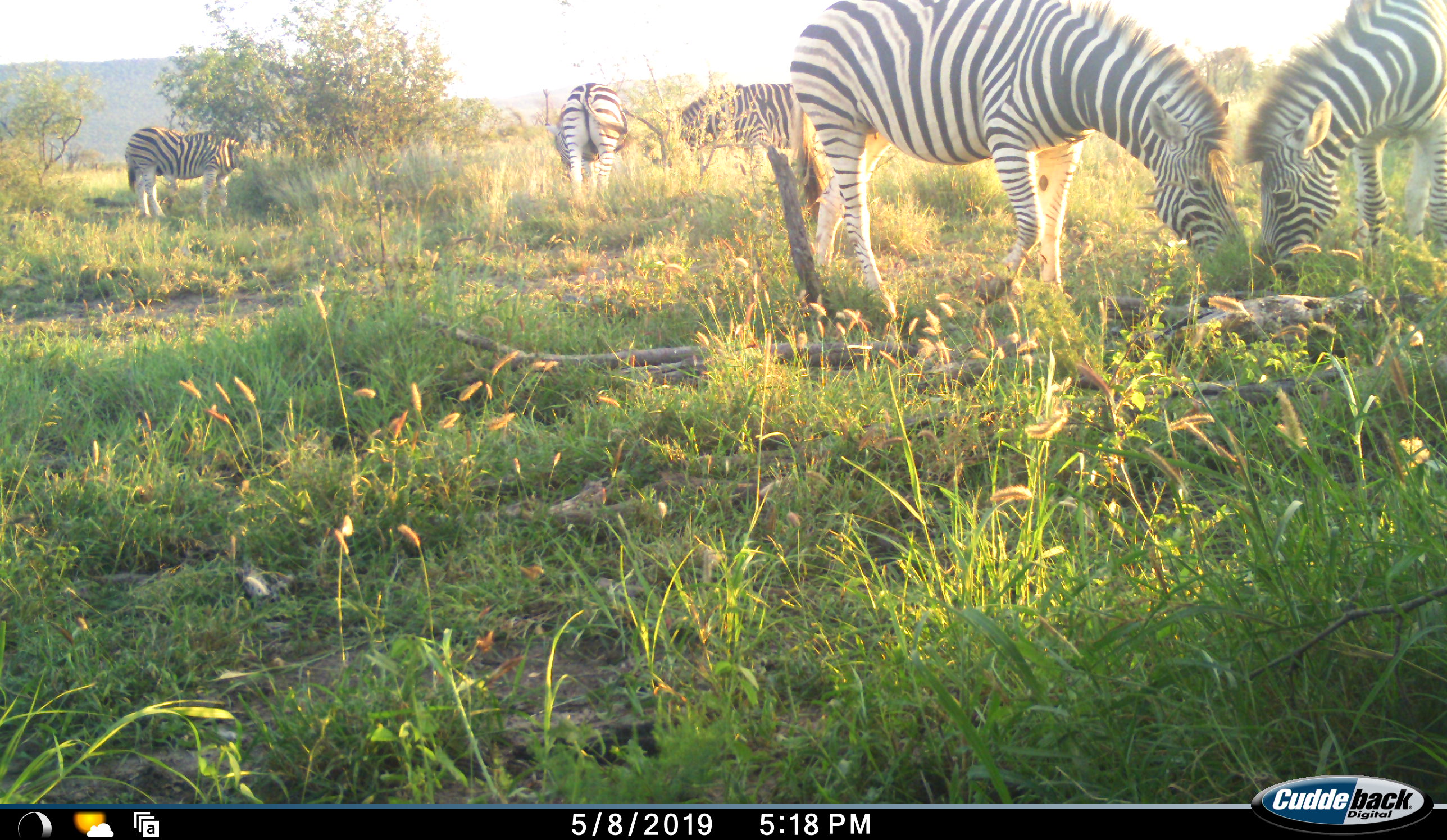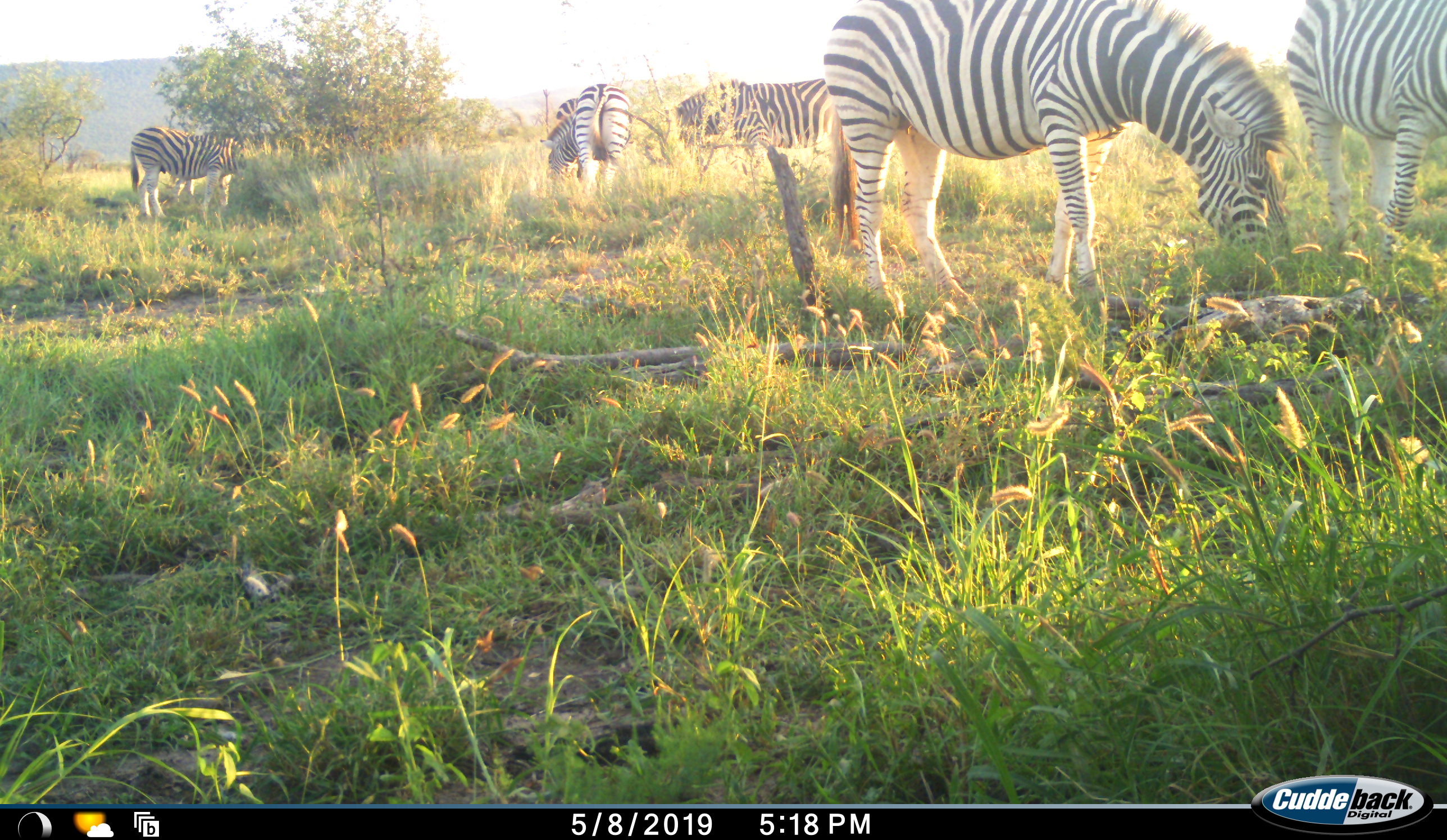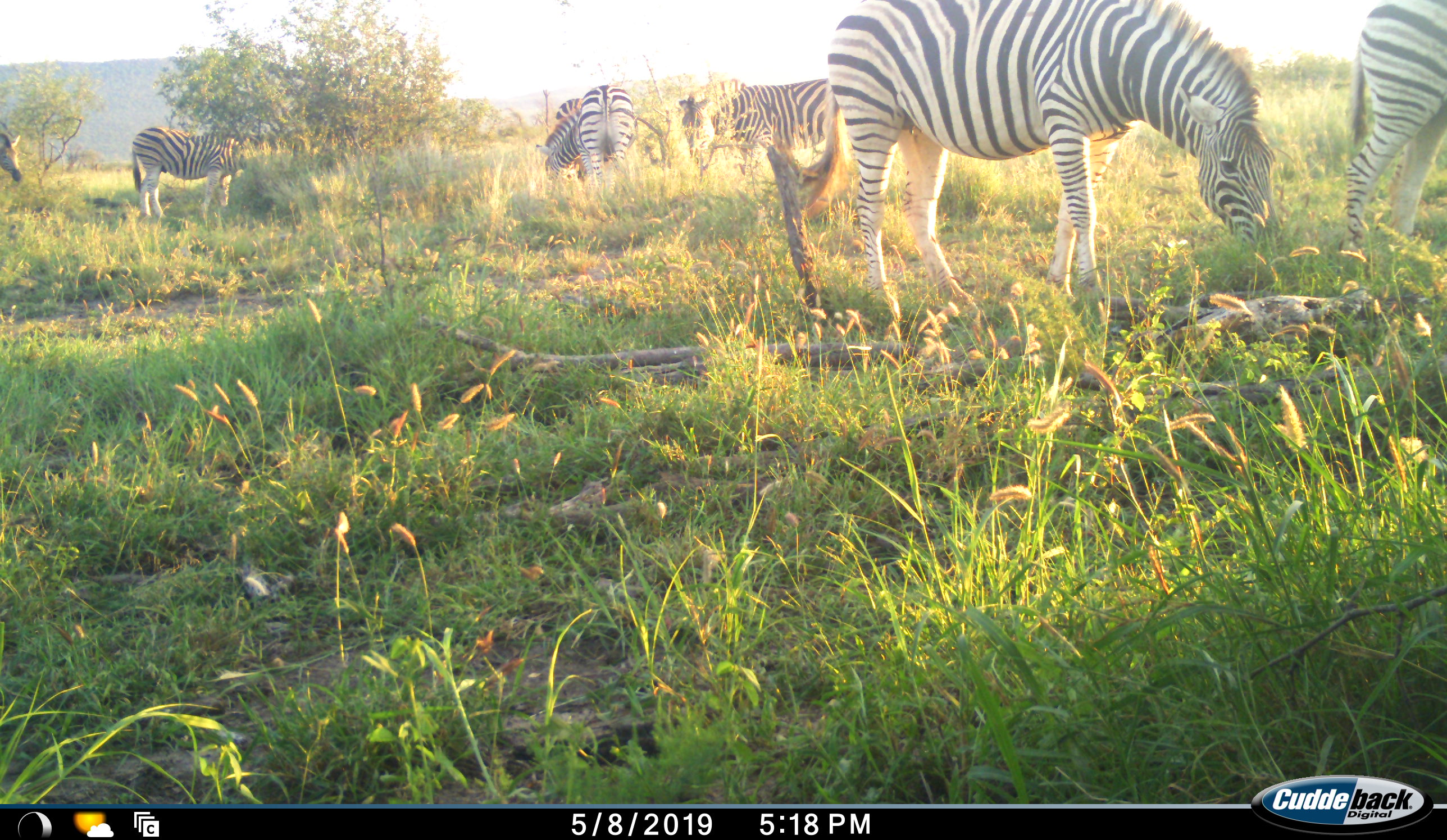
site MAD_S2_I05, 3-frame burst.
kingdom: Animalia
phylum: Chordata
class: Mammalia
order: Perissodactyla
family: Equidae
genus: Equus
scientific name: Equus quagga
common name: plains zebra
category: zebraplains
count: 5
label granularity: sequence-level